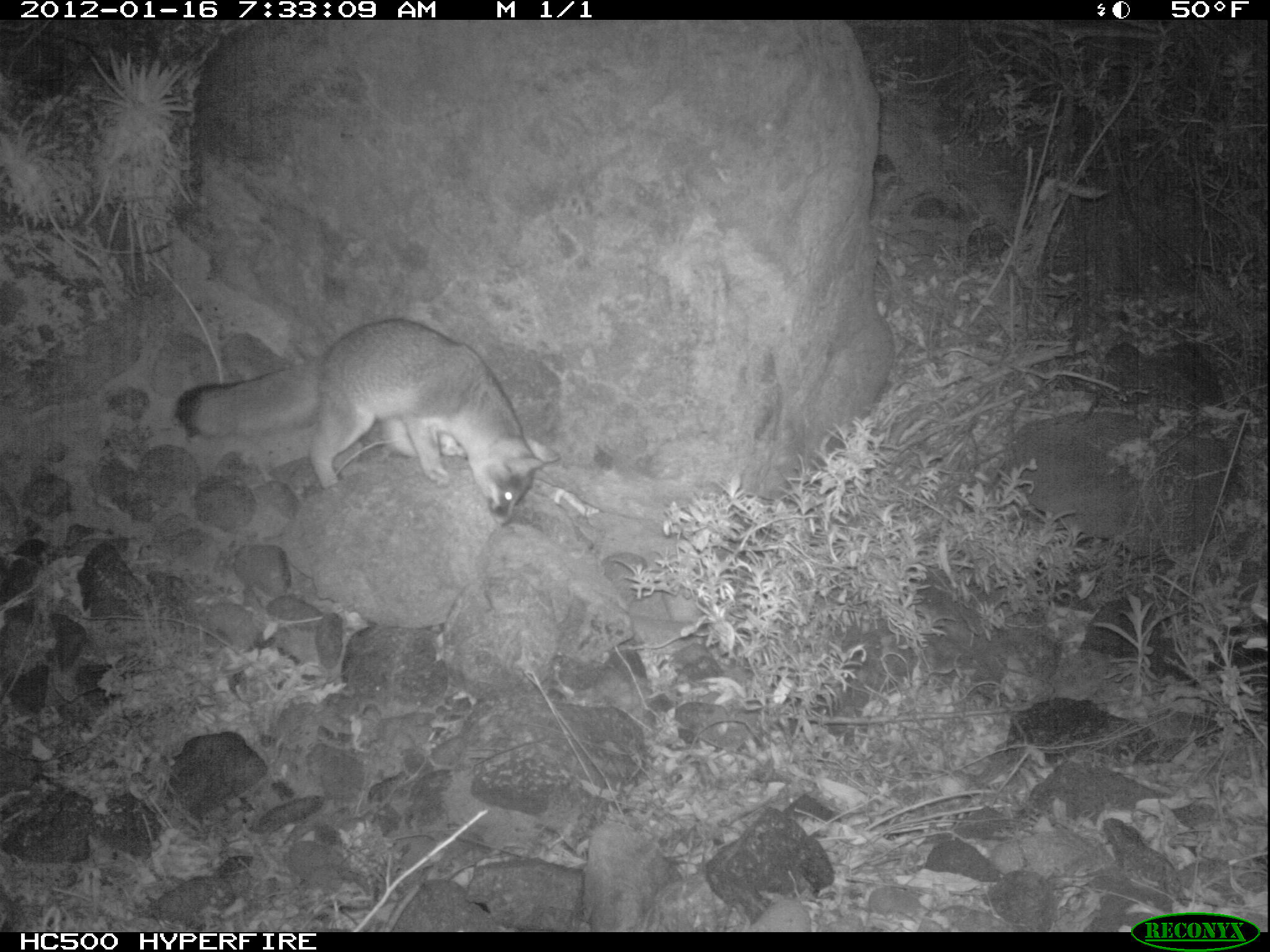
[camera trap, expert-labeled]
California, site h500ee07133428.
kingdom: Animalia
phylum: Chordata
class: Mammalia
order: Carnivora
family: Canidae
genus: Urocyon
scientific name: Urocyon littoralis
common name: island fox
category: fox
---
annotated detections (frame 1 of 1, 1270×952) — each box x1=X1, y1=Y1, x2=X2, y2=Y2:
fox: x1=172, y1=318, x2=561, y2=524